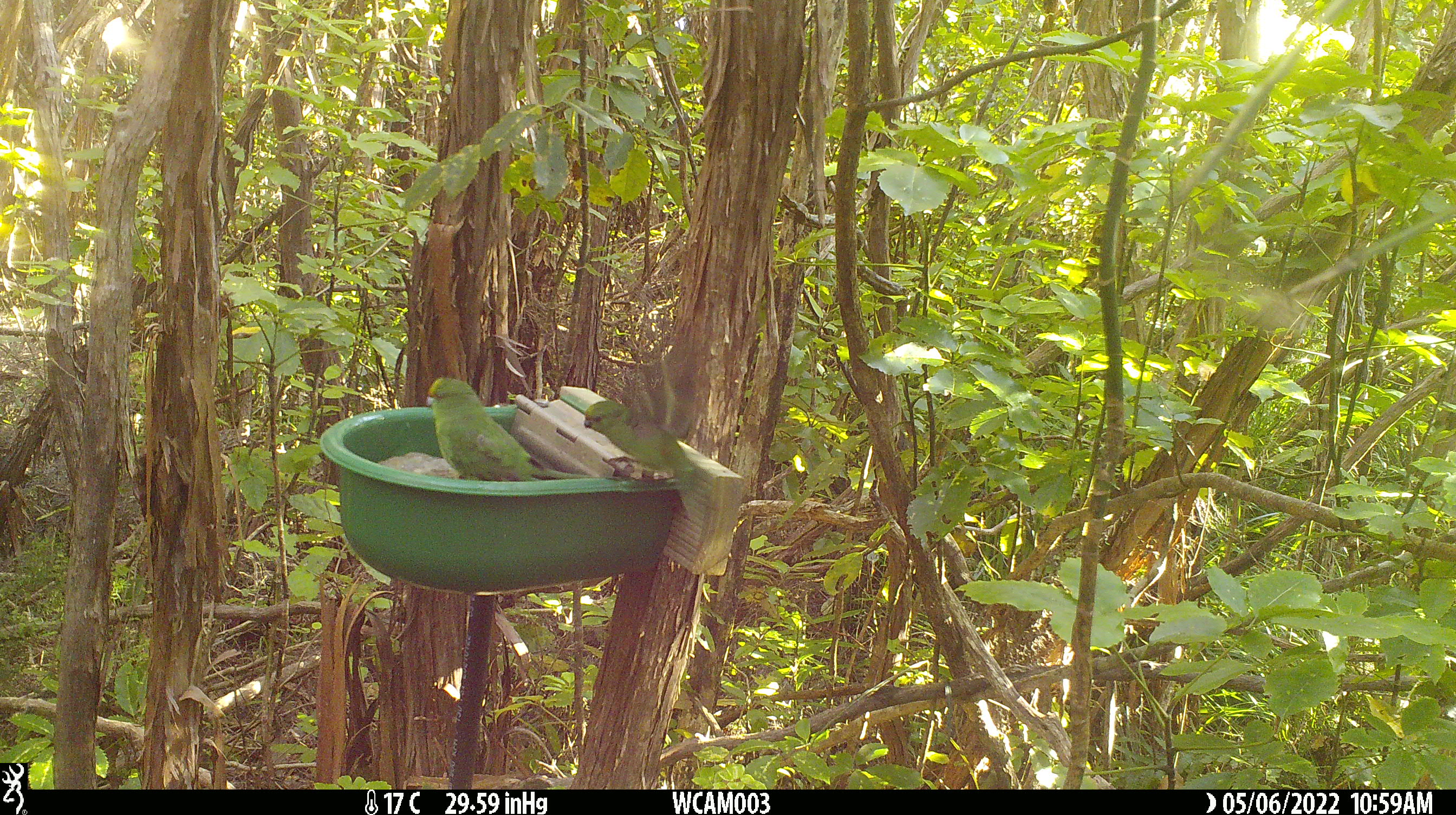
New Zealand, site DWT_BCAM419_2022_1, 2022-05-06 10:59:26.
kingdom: Animalia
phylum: Chordata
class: Aves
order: Psittaciformes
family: Psittaculidae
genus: Cyanoramphus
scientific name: Cyanoramphus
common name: parakeet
Parakeet (Cyanoramphus).